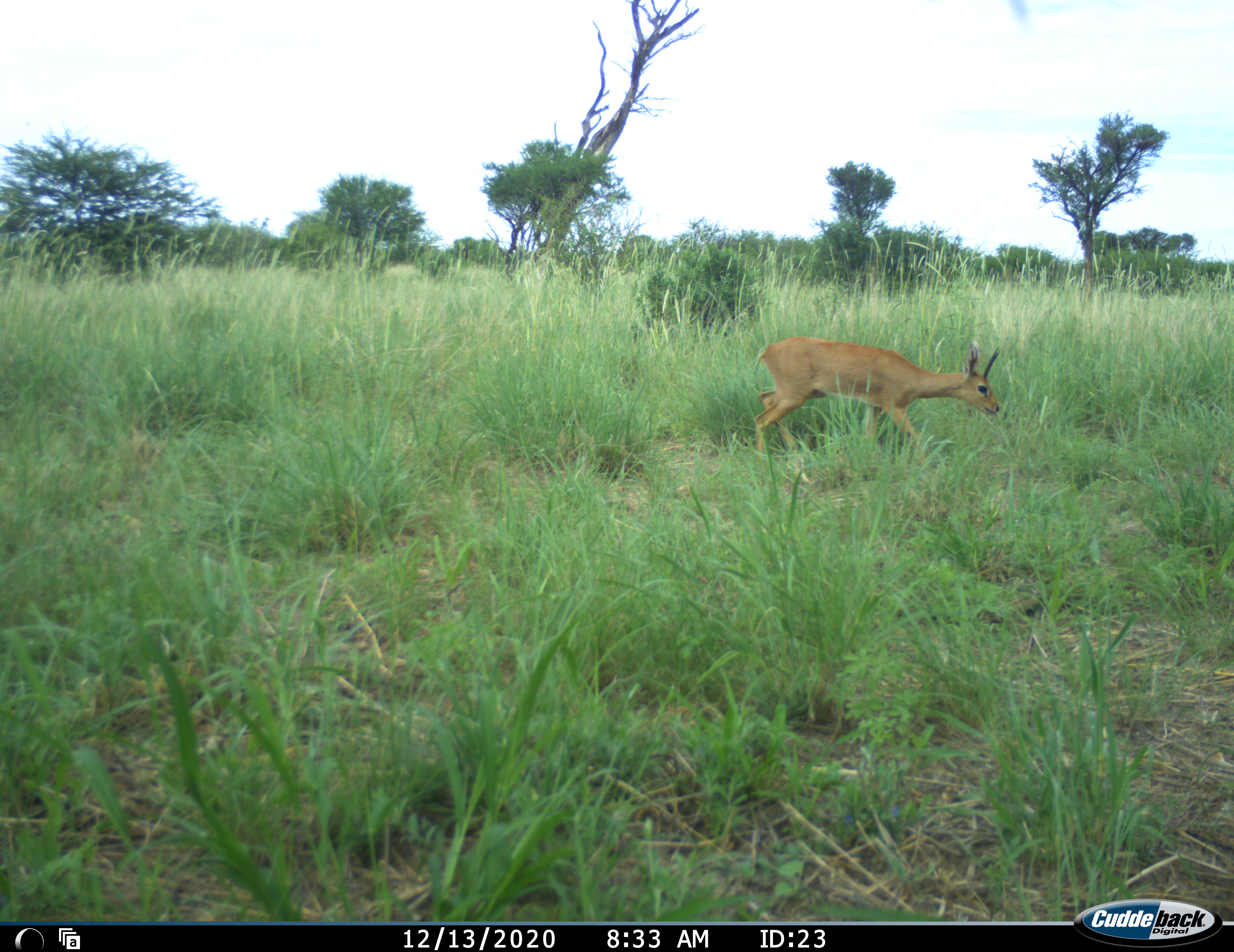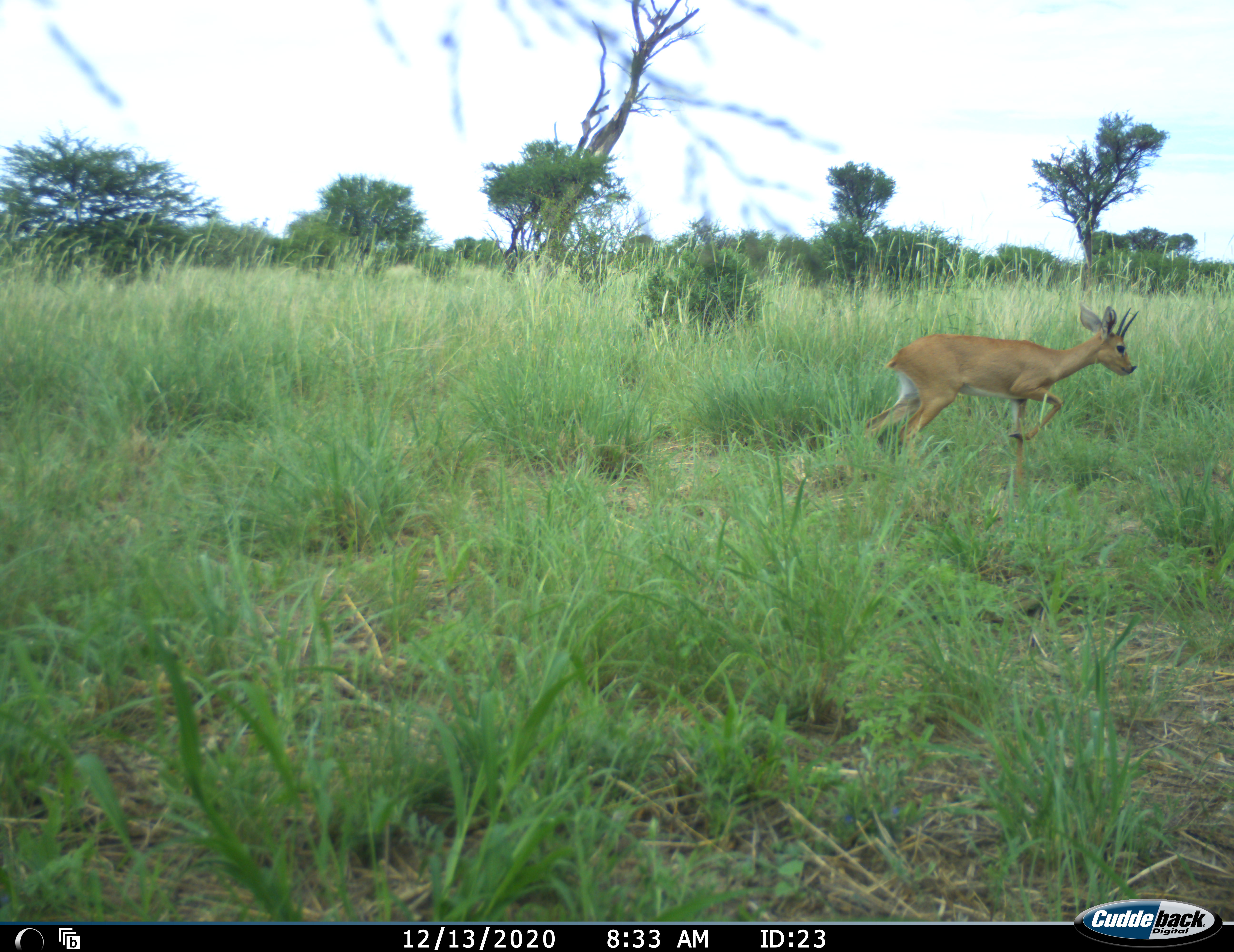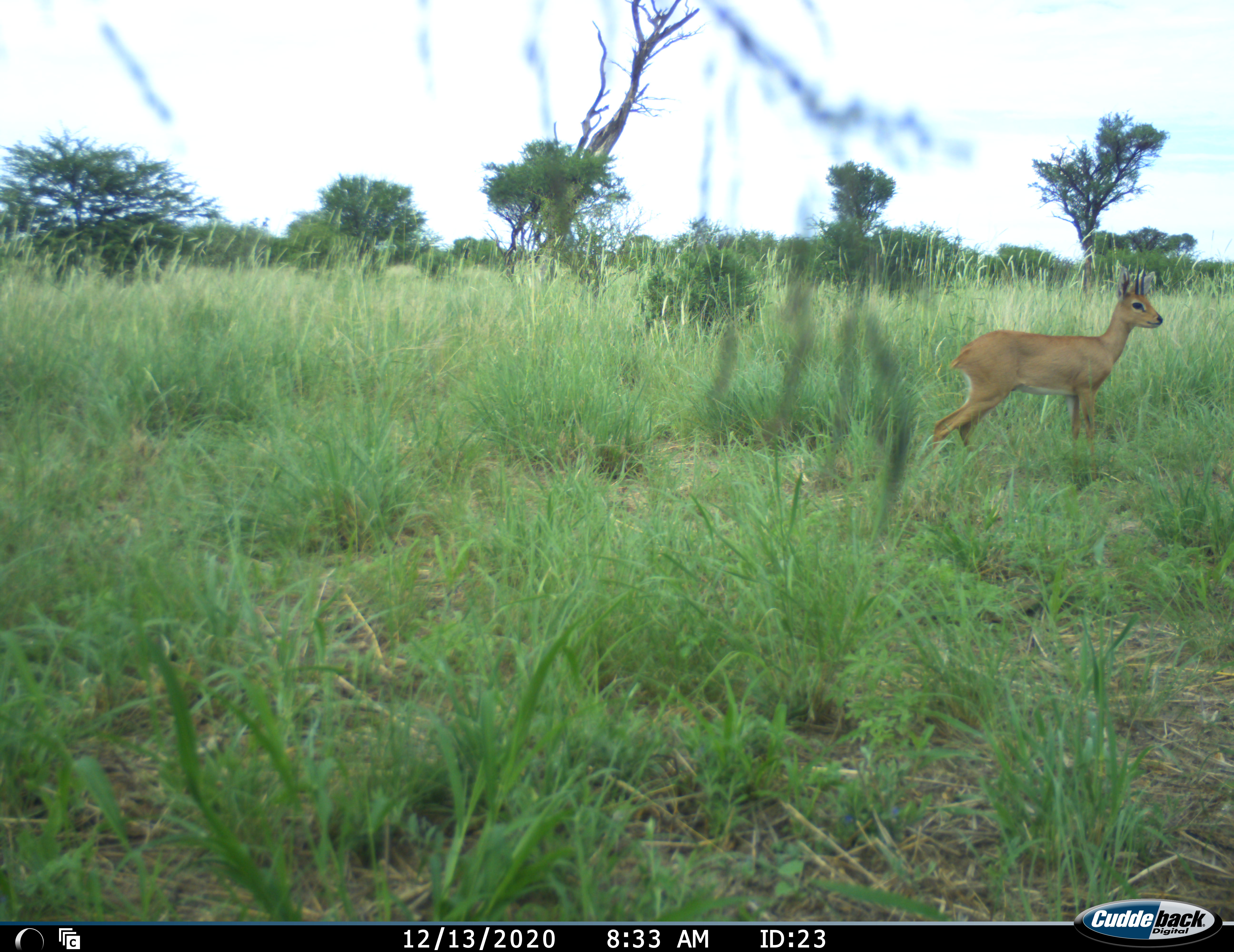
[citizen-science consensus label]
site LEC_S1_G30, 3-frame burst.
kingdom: Animalia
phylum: Chordata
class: Mammalia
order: Artiodactyla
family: Bovidae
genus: Raphicerus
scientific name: Raphicerus campestris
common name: steenbok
Steenbok (Raphicerus campestris), count 1. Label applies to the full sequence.